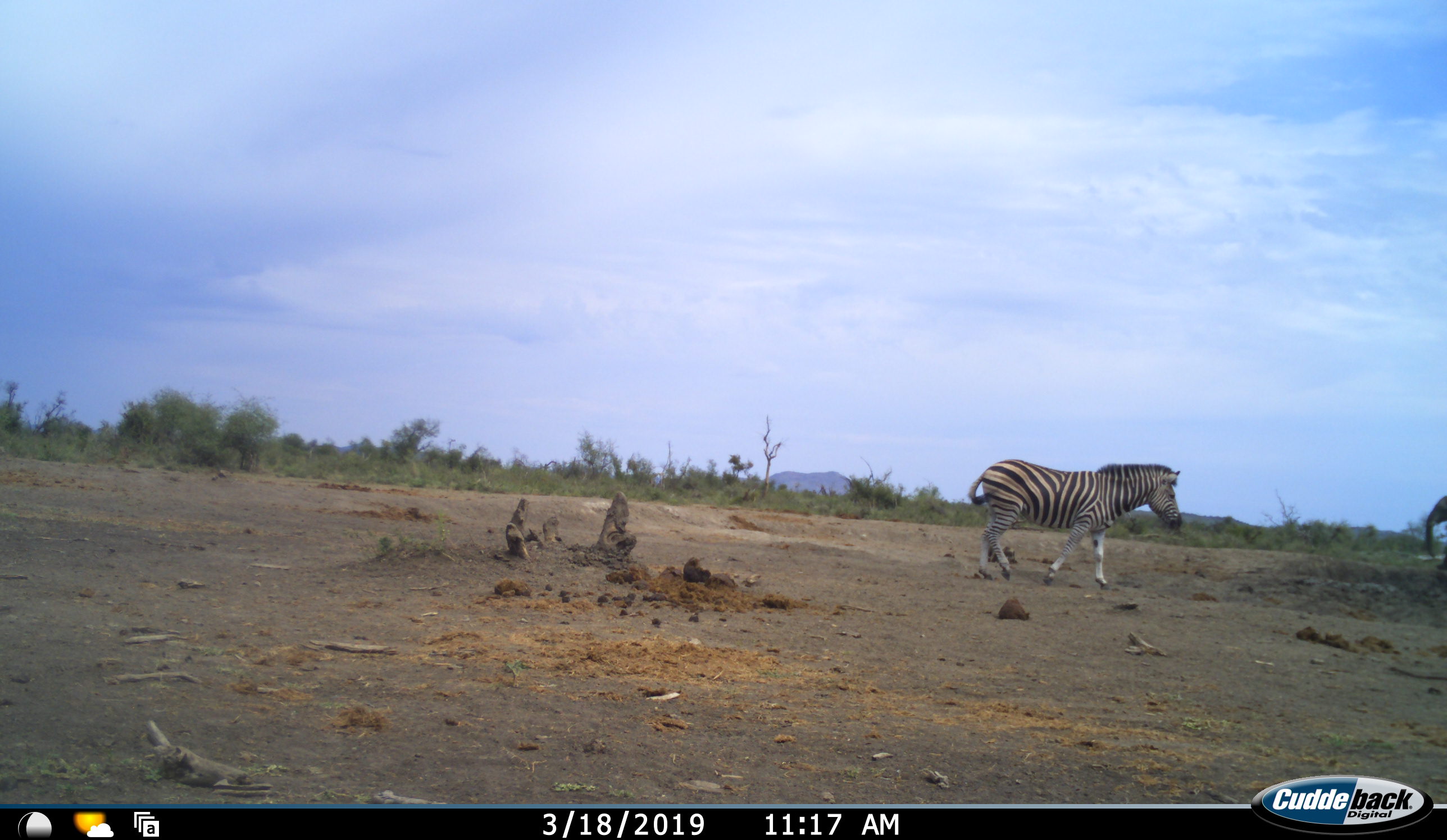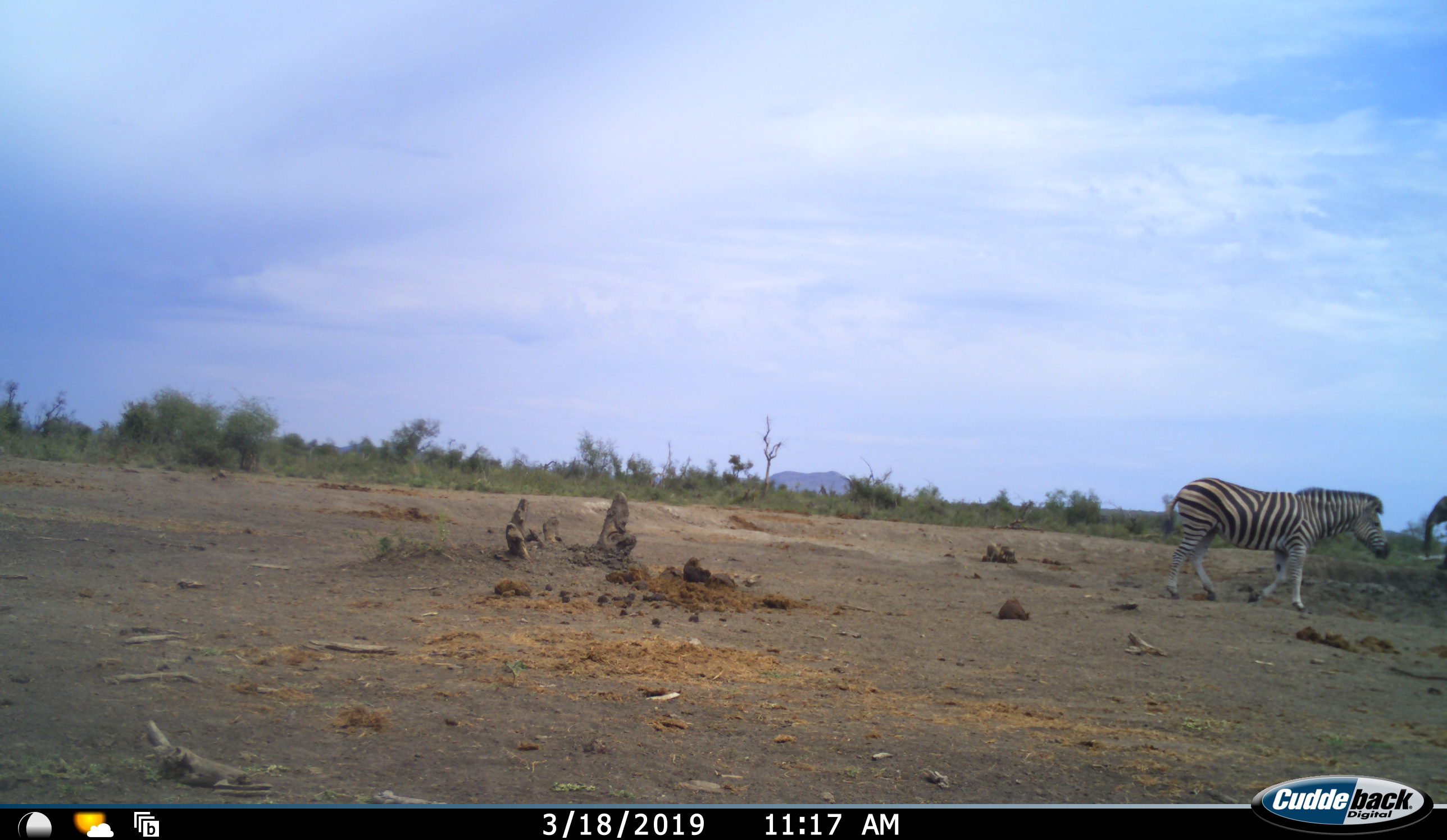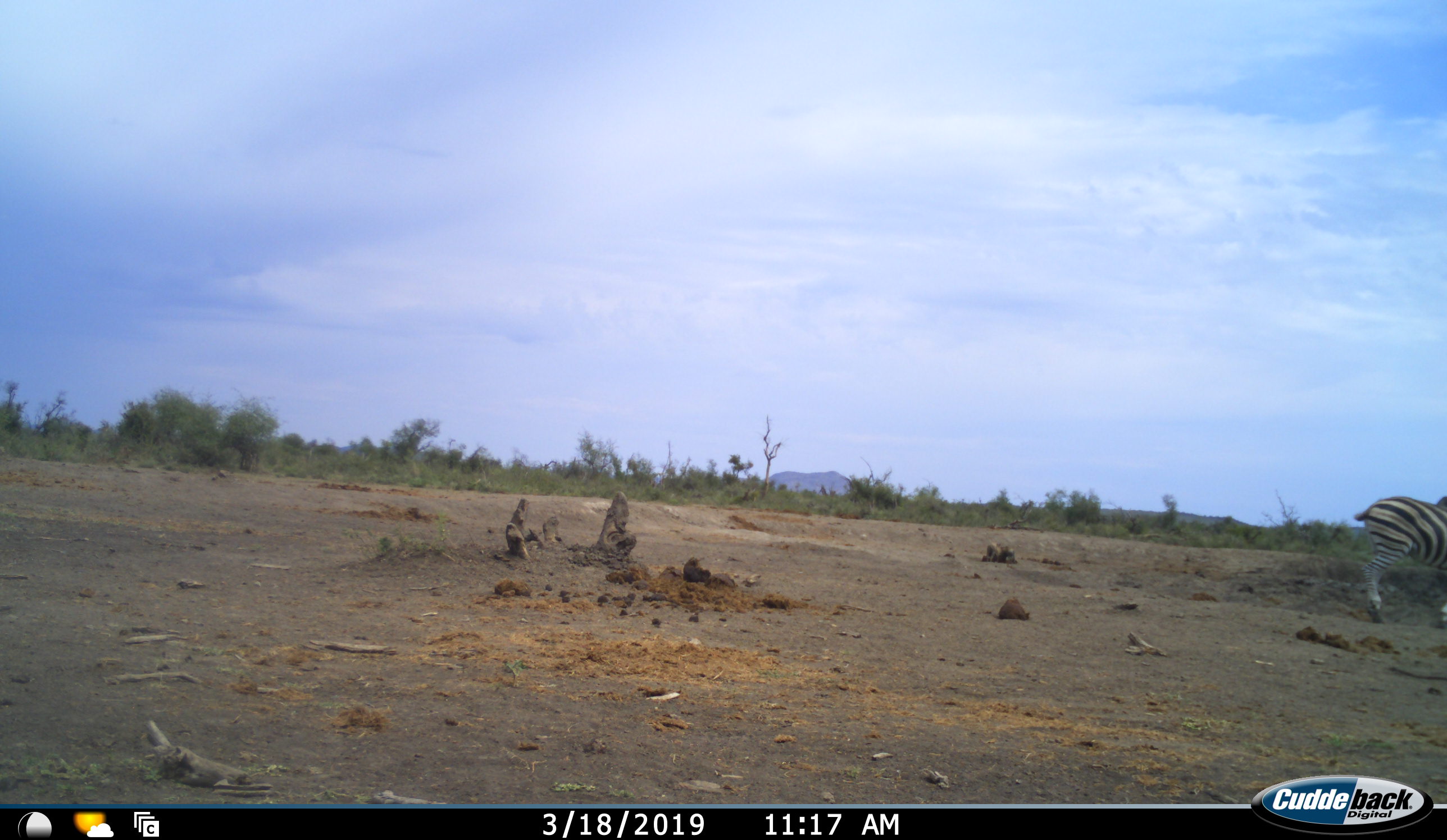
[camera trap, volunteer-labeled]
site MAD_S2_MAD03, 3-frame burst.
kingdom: Animalia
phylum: Chordata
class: Mammalia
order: Perissodactyla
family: Equidae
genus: Equus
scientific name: Equus quagga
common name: plains zebra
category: zebraplains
Zebraplains (plains zebra) (Equus quagga), count 1. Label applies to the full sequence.